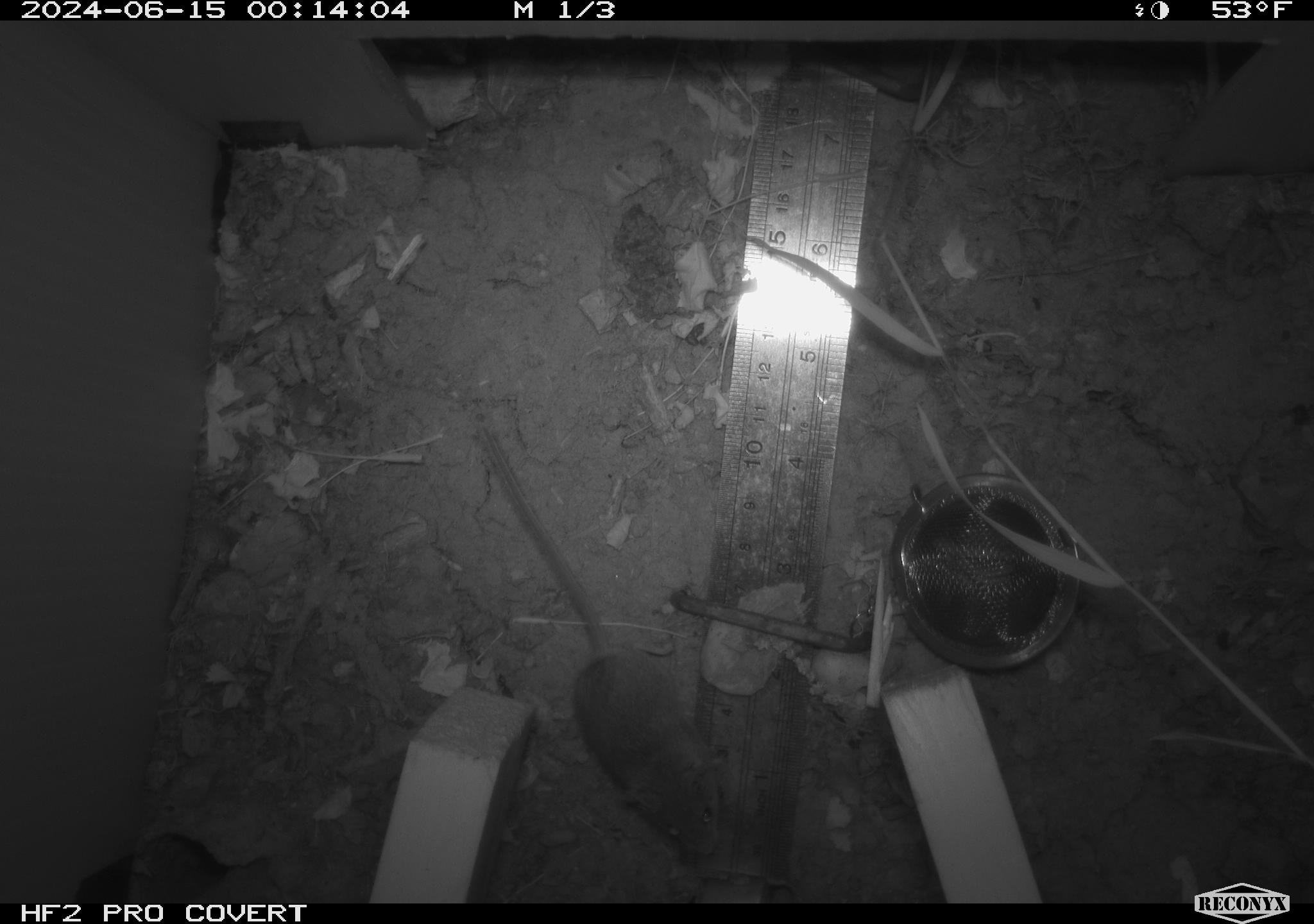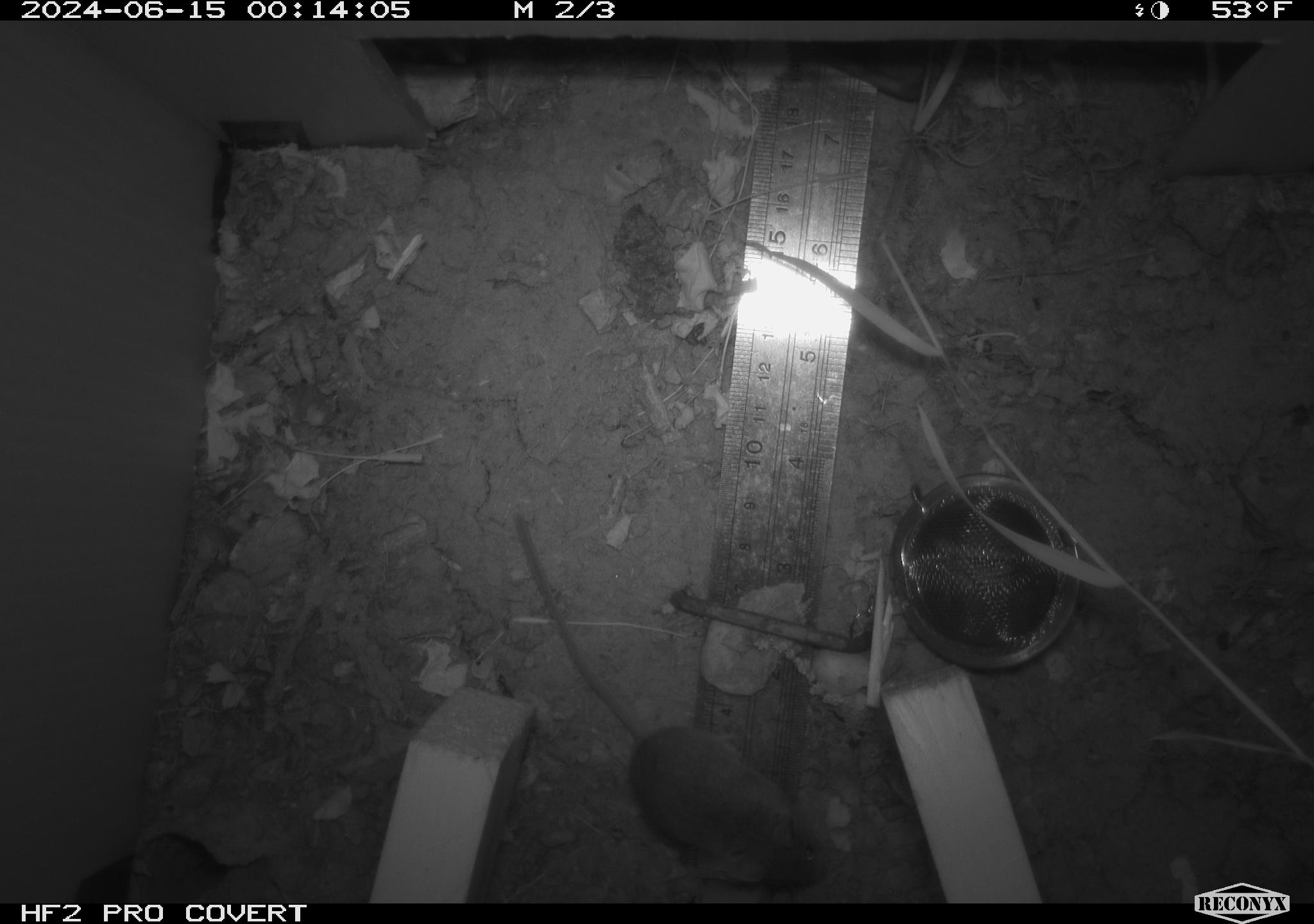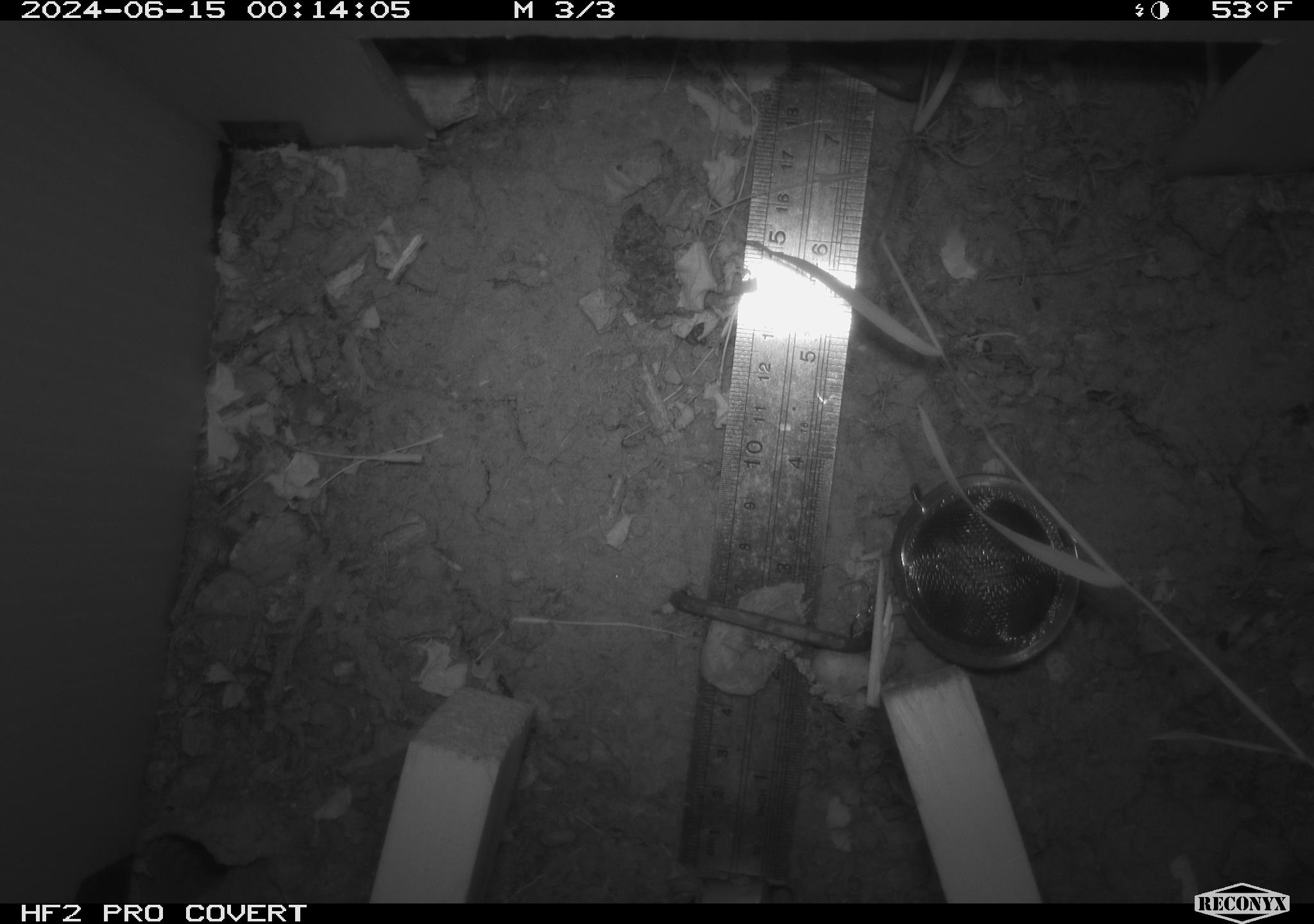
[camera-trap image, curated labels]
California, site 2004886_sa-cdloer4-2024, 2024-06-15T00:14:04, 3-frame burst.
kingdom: Animalia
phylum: Chordata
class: Mammalia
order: Rodentia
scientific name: Rodentia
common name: rodent